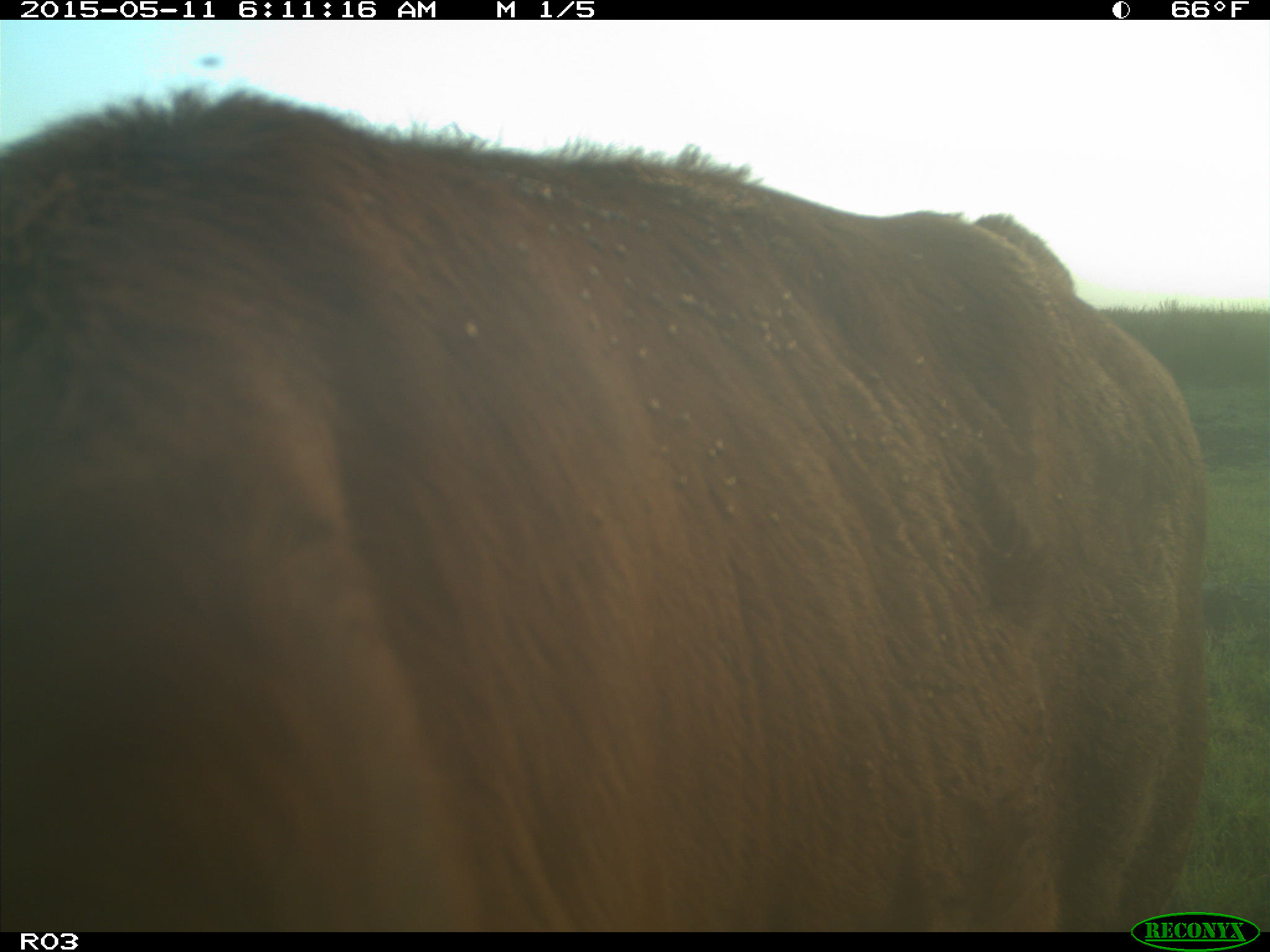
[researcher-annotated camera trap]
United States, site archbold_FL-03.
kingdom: Animalia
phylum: Chordata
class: Mammalia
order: Artiodactyla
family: Bovidae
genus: Bos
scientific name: Bos taurus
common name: domestic cow